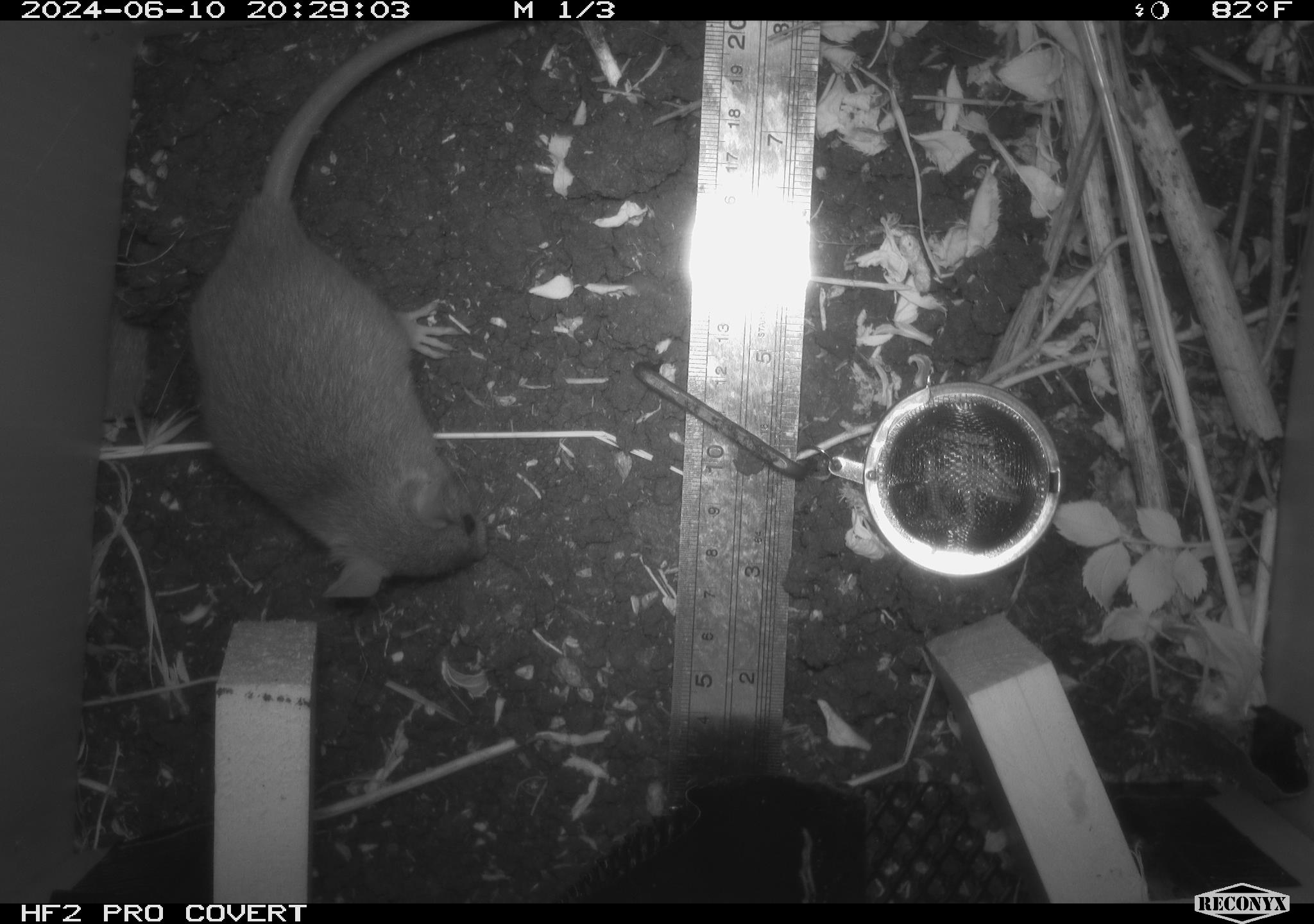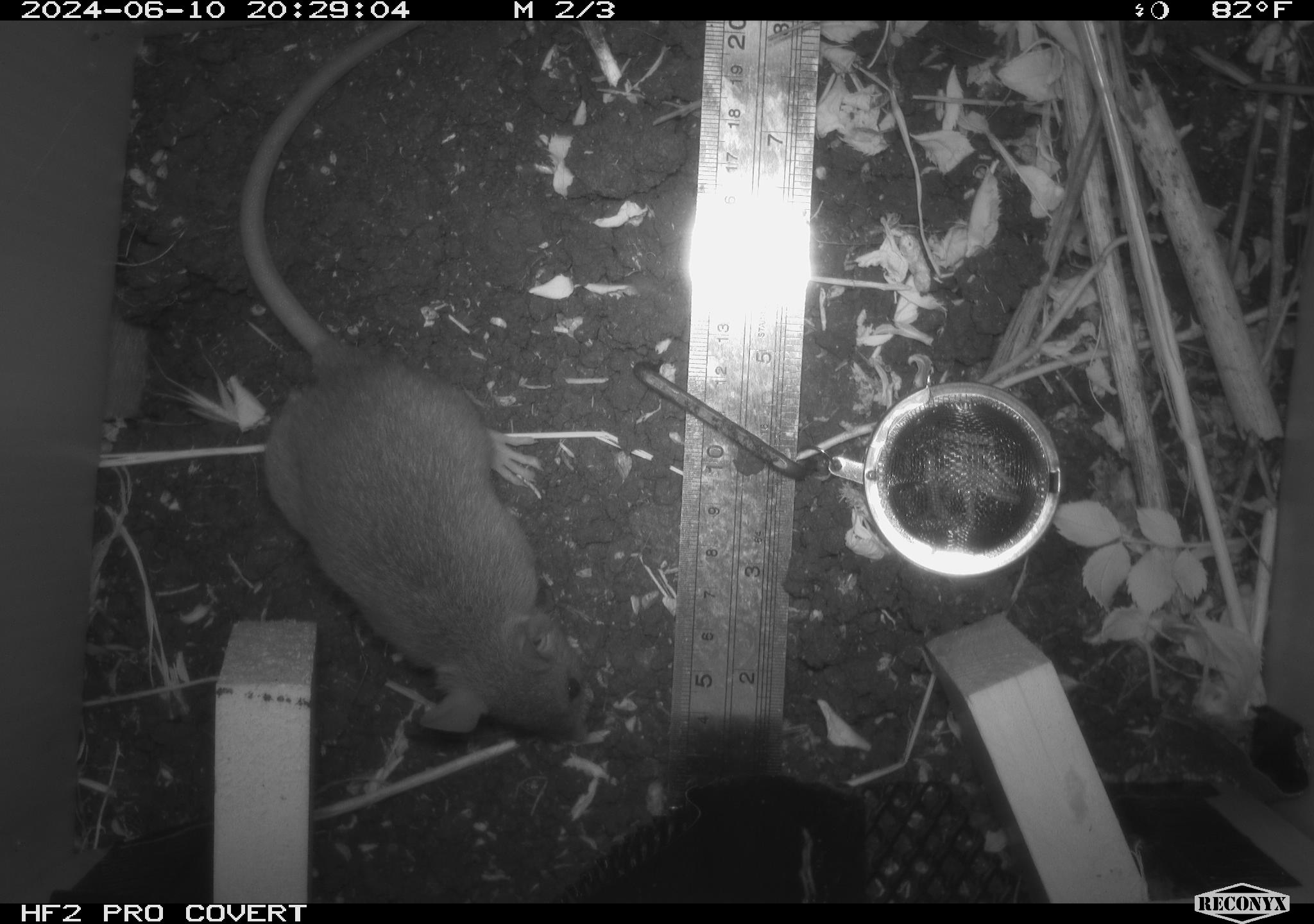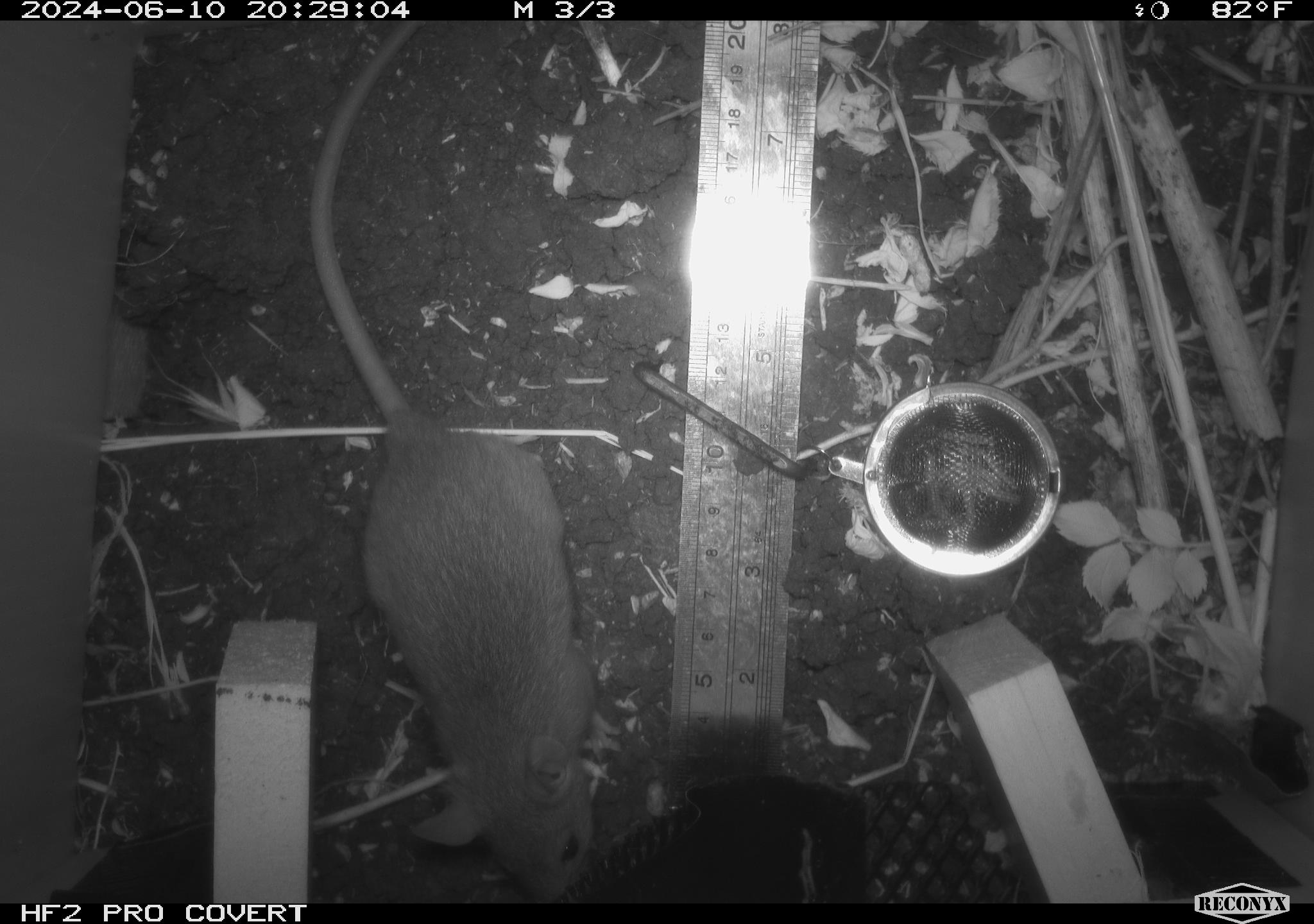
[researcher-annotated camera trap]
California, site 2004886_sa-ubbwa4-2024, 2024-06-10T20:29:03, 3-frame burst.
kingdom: Animalia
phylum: Chordata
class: Mammalia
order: Rodentia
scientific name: Rodentia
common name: woodrat or rat or mouse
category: woodrat or rat or mouse species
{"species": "woodrat or rat or mouse species (woodrat or rat or mouse) (Rodentia)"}